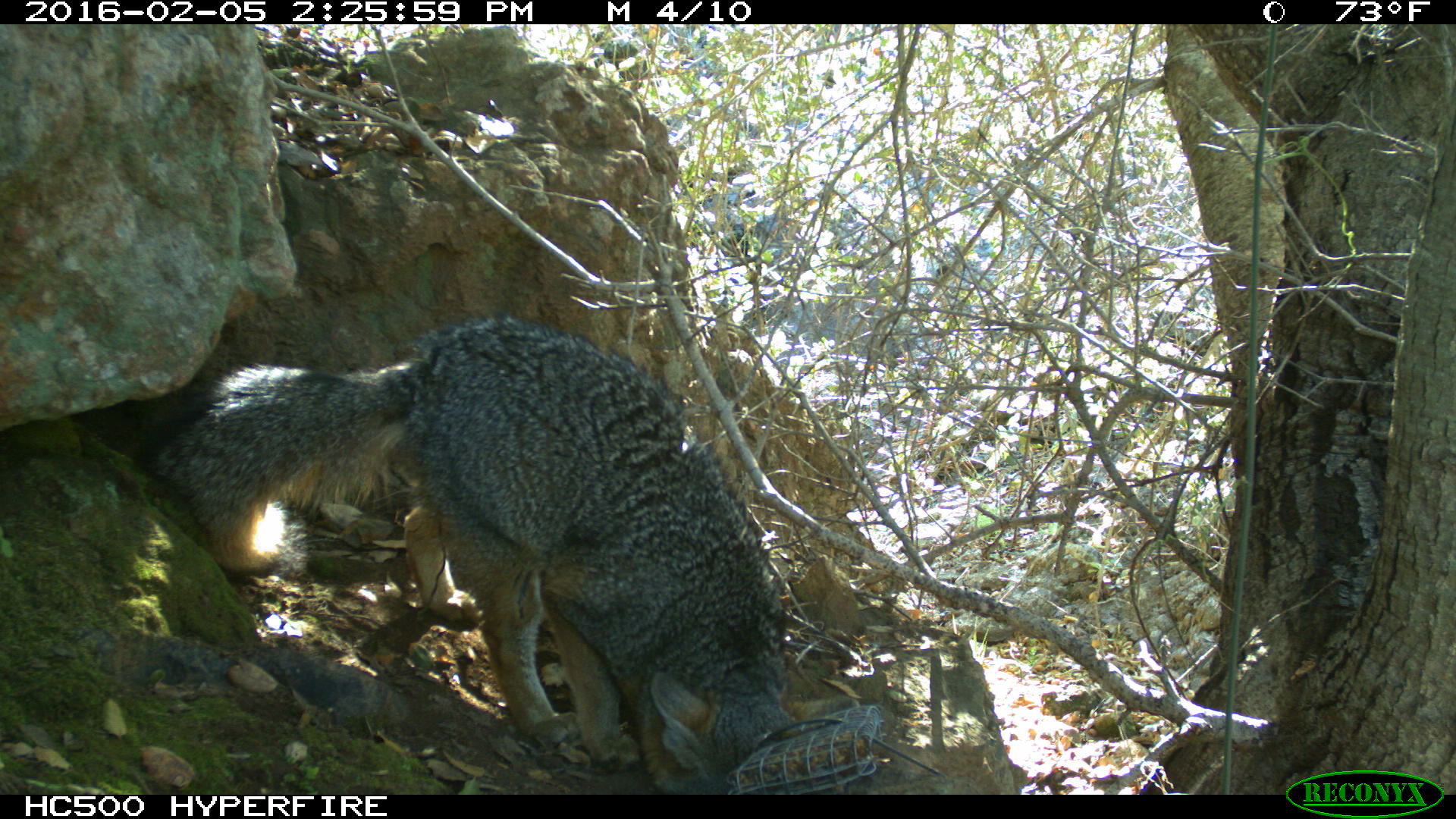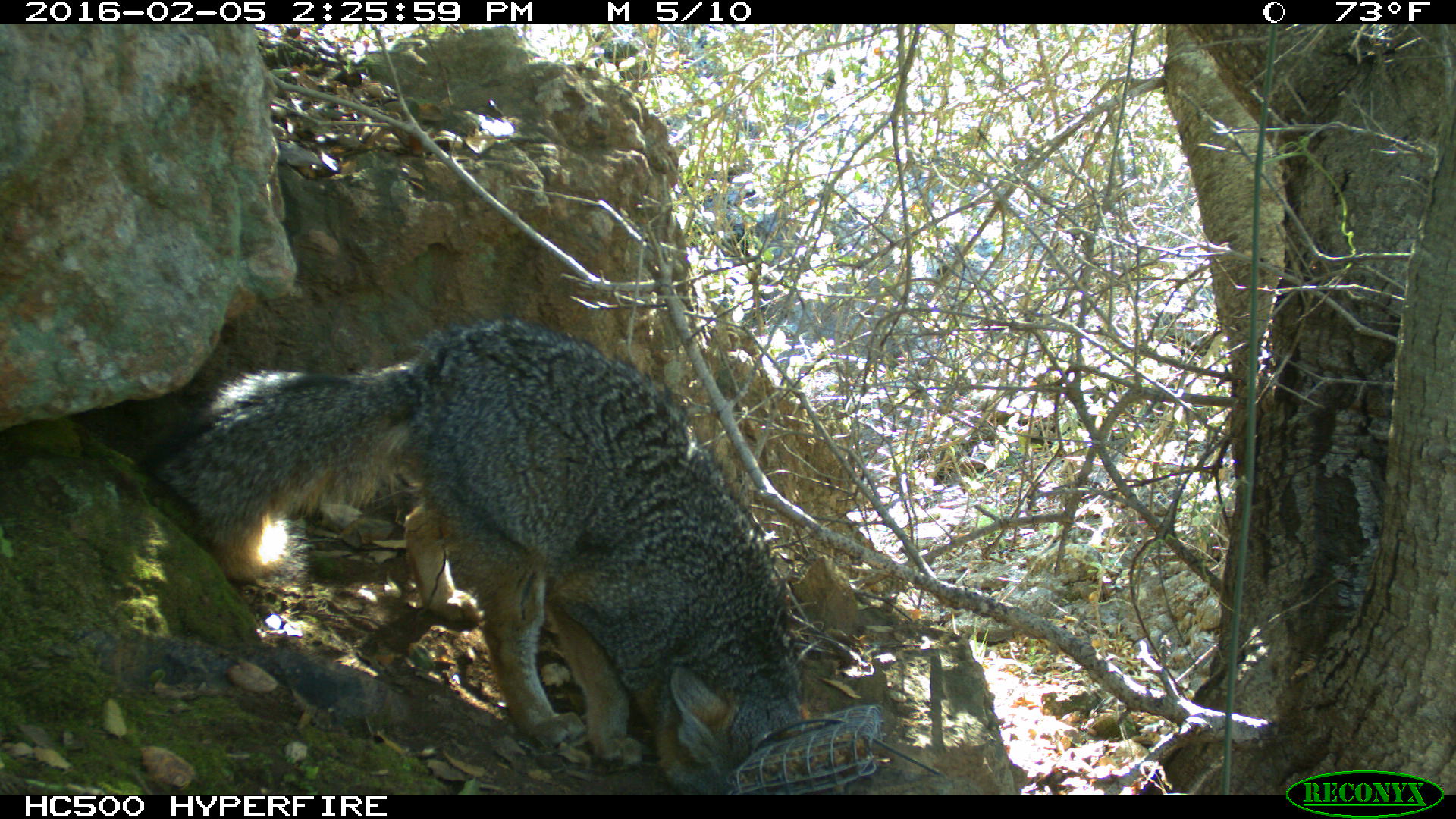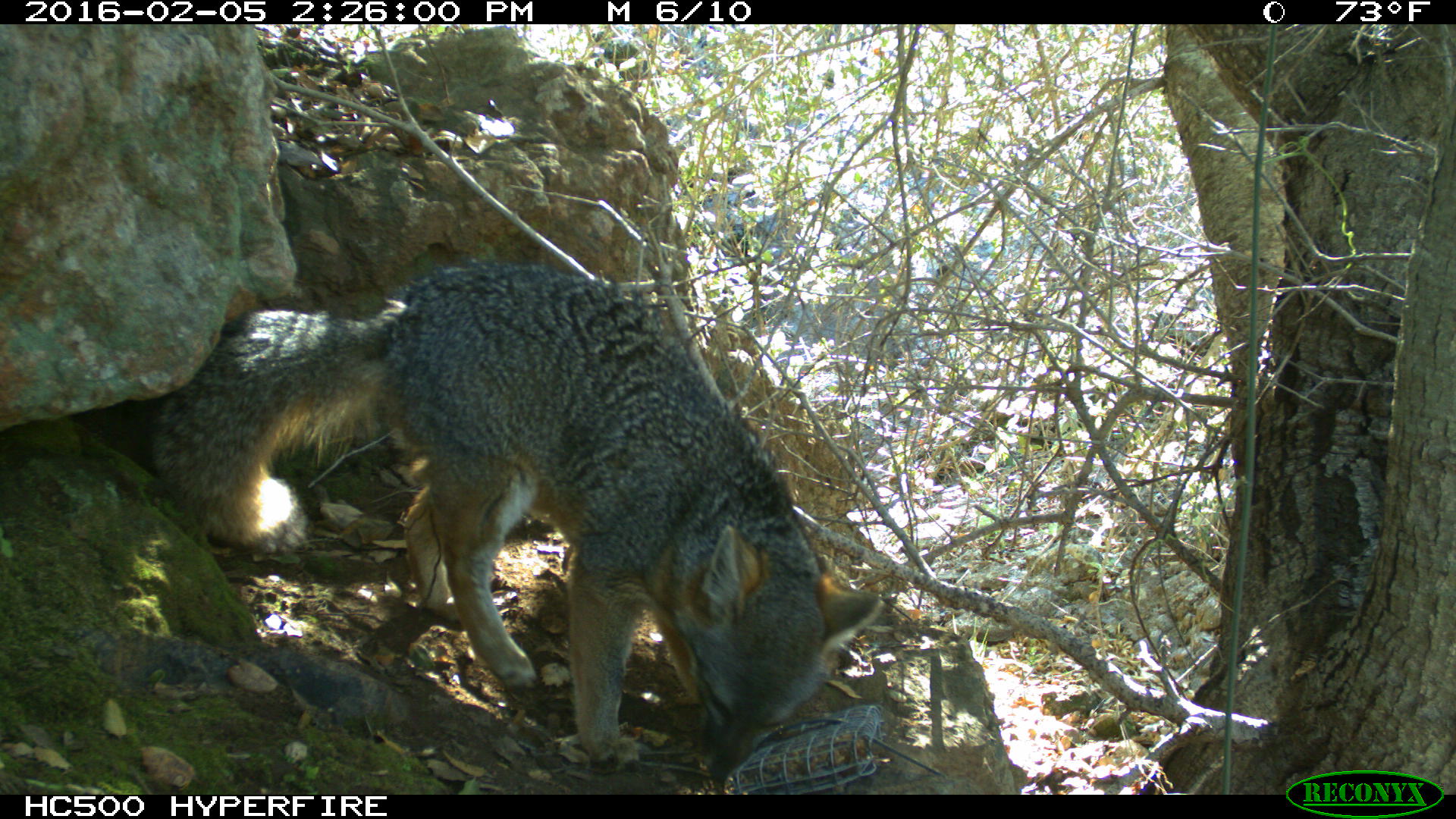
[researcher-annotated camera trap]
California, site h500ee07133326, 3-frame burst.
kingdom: Animalia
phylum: Chordata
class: Mammalia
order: Carnivora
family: Canidae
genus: Urocyon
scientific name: Urocyon littoralis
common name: island fox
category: fox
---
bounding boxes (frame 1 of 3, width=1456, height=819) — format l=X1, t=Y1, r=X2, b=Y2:
fox: l=140, t=315, r=855, b=794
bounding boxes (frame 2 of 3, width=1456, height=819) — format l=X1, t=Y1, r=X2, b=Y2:
fox: l=134, t=314, r=808, b=792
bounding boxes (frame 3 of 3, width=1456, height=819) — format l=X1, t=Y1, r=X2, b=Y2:
fox: l=145, t=259, r=881, b=780